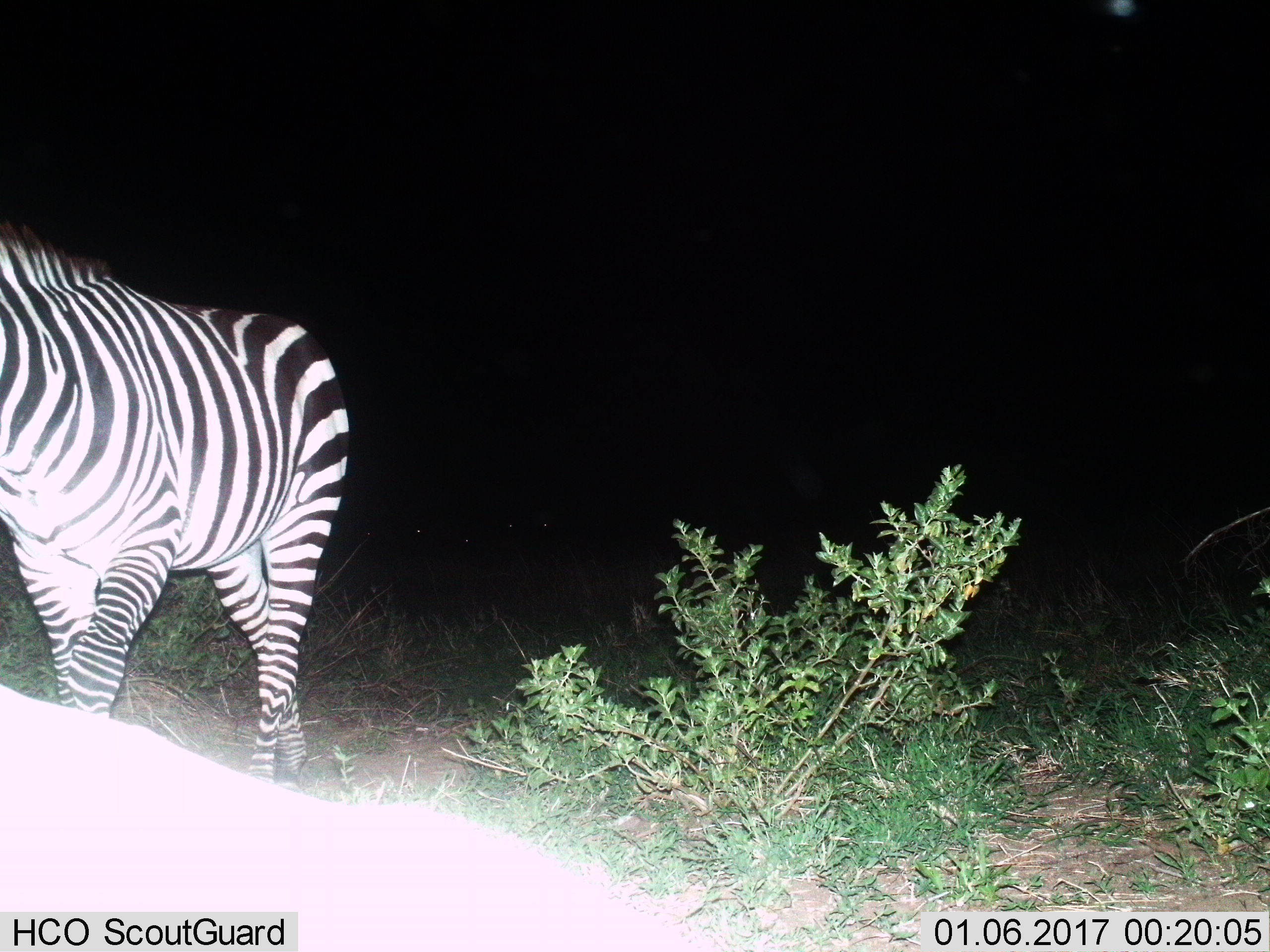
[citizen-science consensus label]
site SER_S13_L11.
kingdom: Animalia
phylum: Chordata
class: Mammalia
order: Perissodactyla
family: Equidae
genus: Equus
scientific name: Equus quagga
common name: plains zebra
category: zebraplains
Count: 2.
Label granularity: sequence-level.